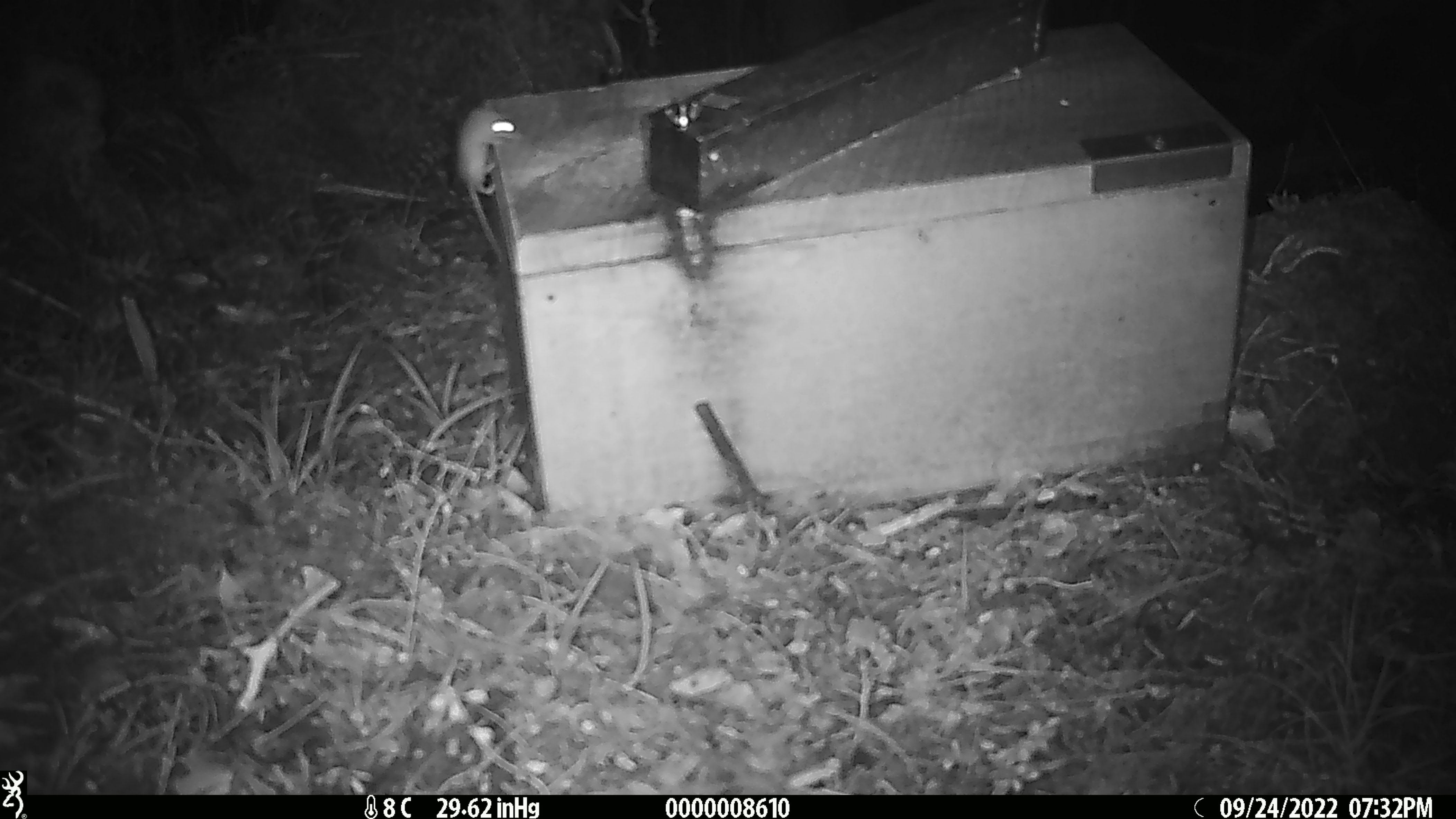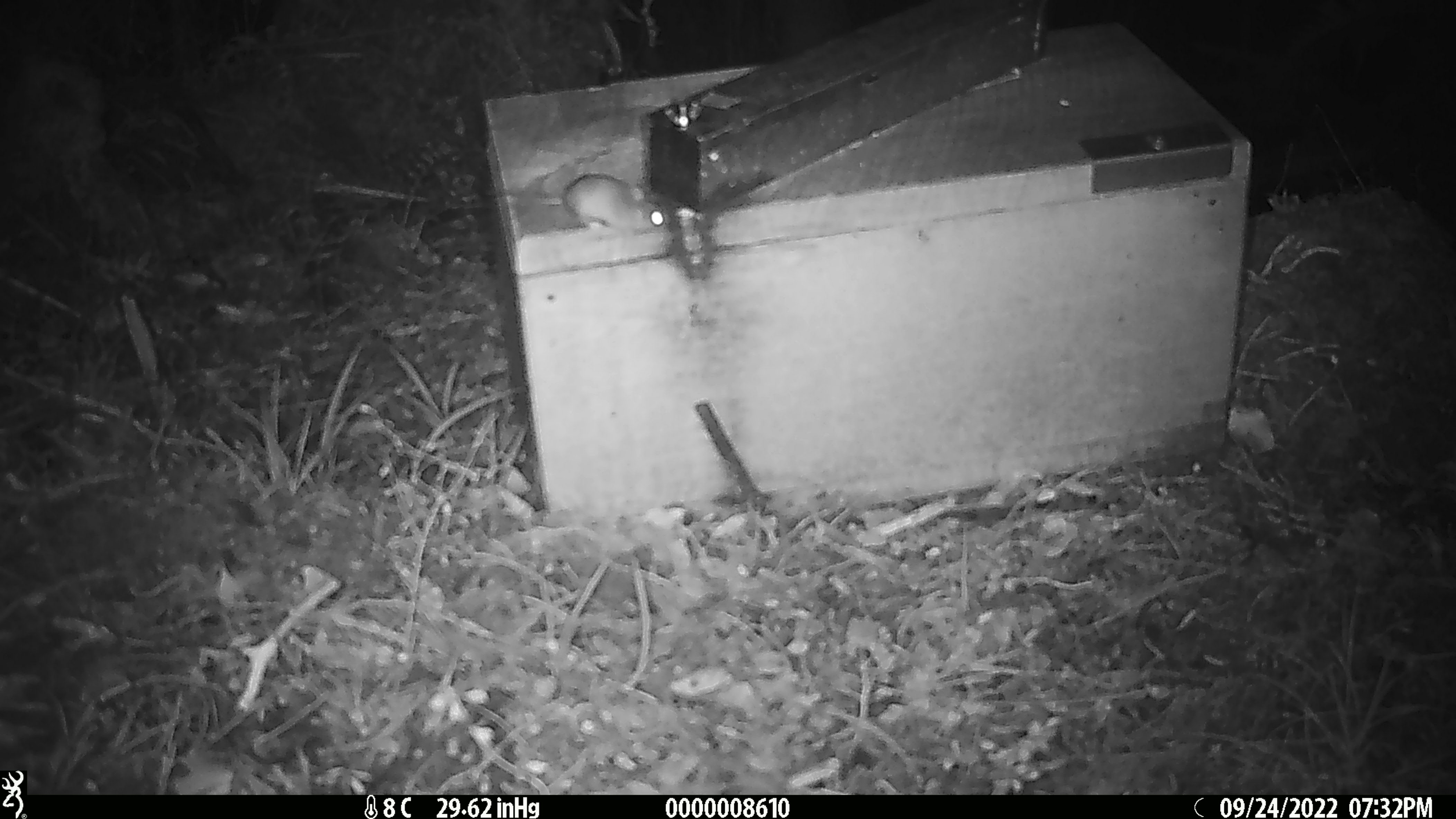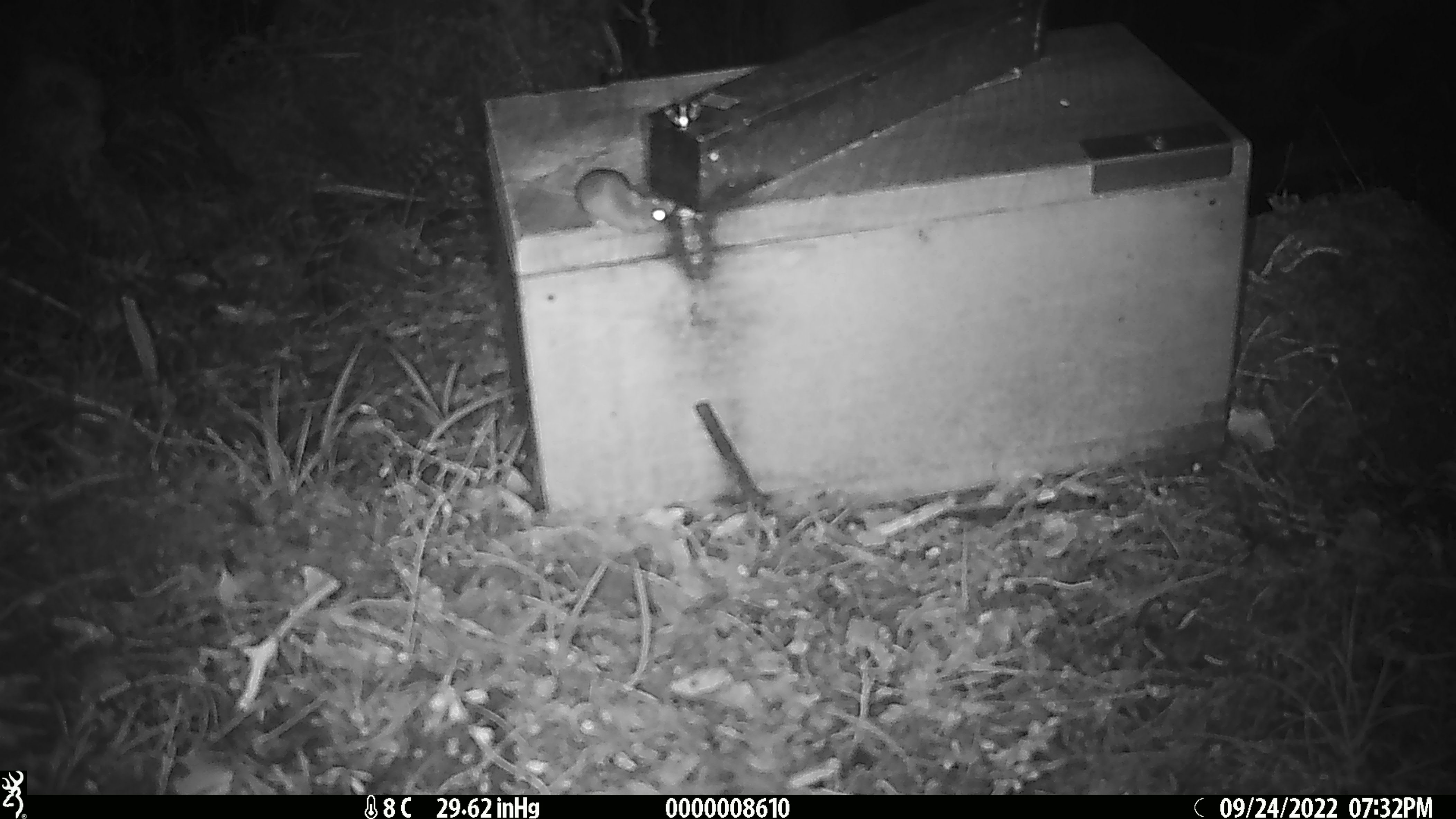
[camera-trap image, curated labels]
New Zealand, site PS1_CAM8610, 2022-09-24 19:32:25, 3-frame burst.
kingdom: Animalia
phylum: Chordata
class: Mammalia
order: Rodentia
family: Muridae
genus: Mus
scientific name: Mus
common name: mouse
Mouse (Mus).